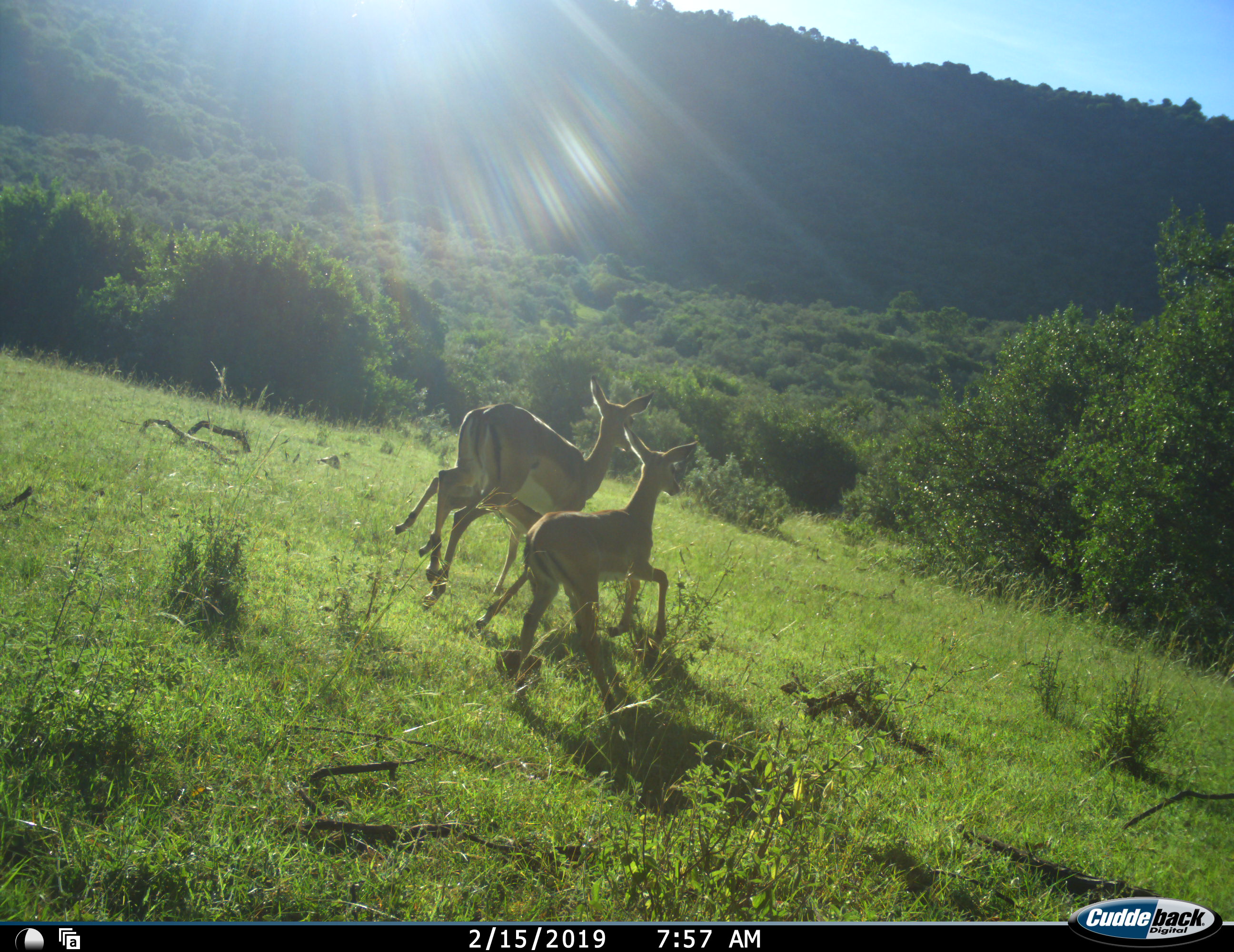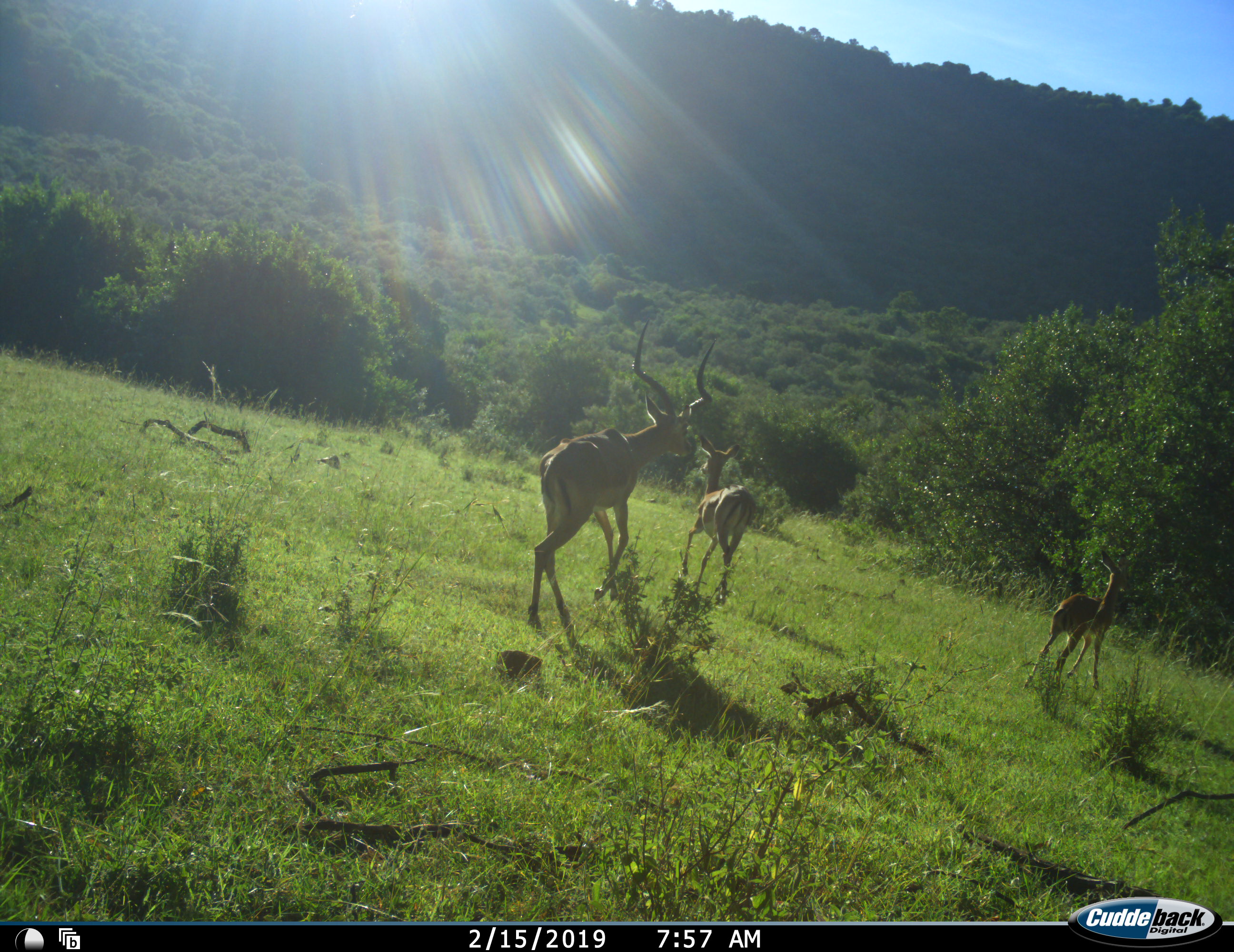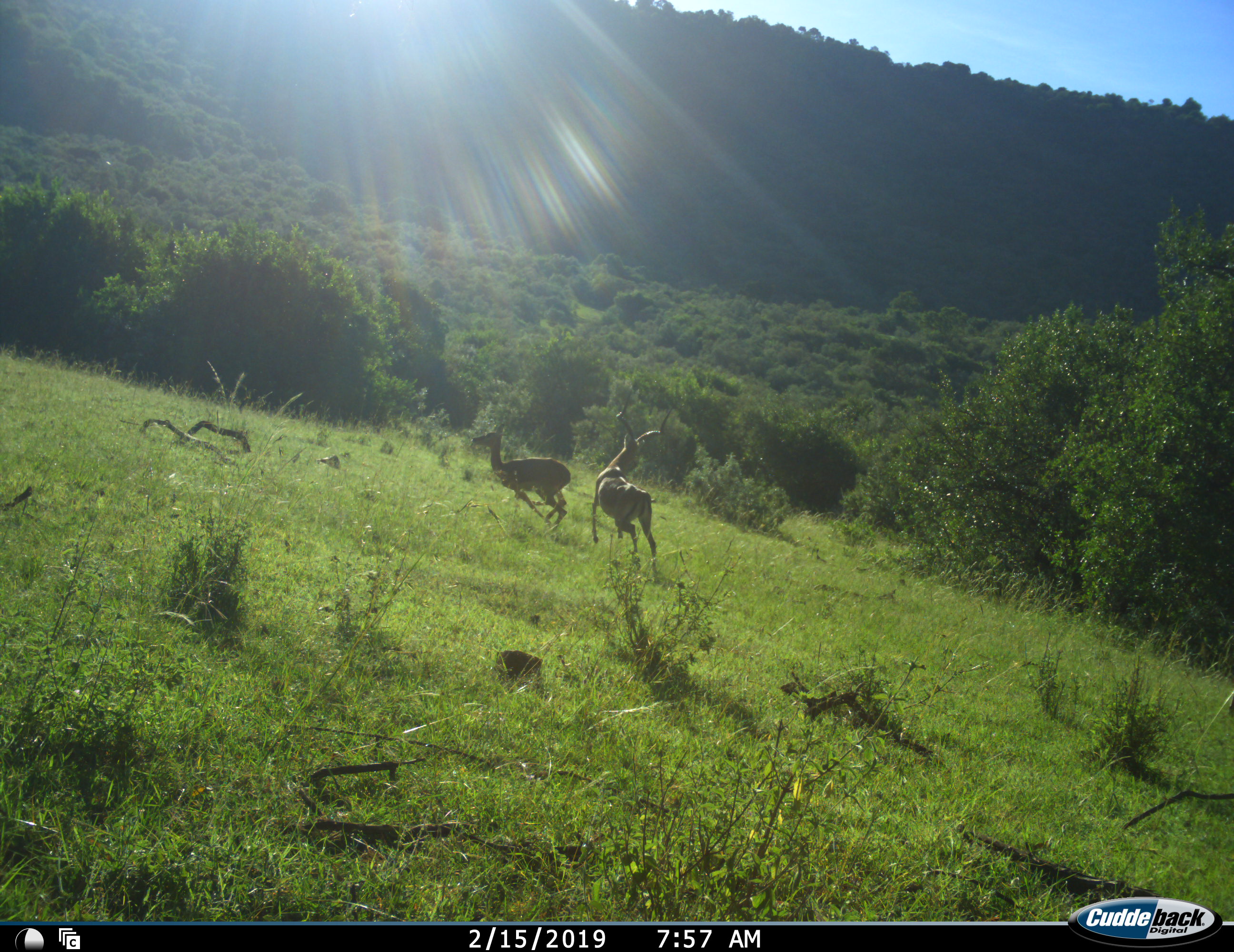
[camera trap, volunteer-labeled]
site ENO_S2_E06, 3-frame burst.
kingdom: Animalia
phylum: Chordata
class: Mammalia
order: Artiodactyla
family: Bovidae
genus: Aepyceros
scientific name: Aepyceros melampus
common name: impala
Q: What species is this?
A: Impala (Aepyceros melampus).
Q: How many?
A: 3.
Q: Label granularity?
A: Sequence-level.